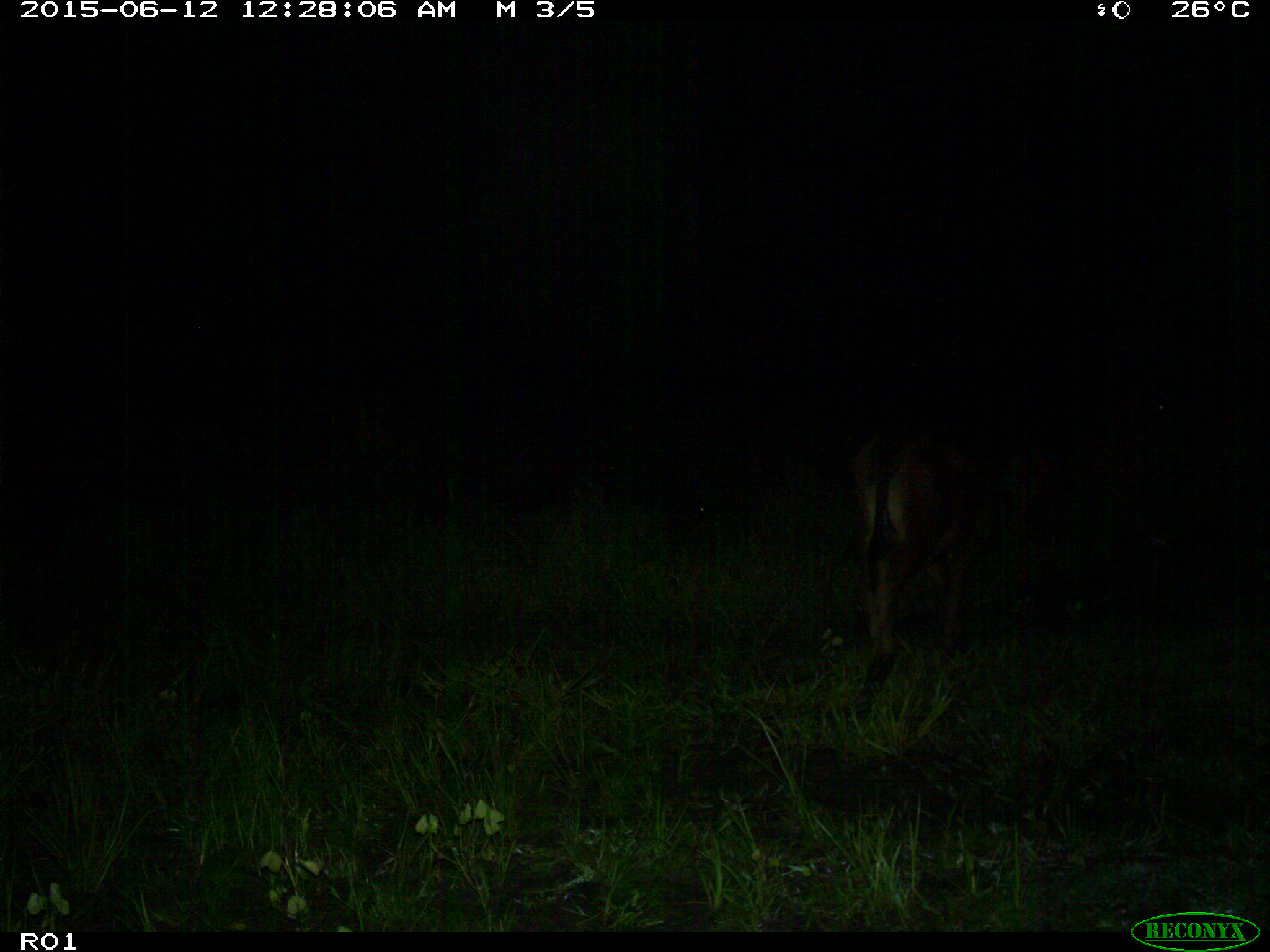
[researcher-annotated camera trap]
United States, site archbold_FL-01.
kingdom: Animalia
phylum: Chordata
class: Mammalia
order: Artiodactyla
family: Bovidae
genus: Bos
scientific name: Bos taurus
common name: domestic cow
Bos taurus (domestic cow).